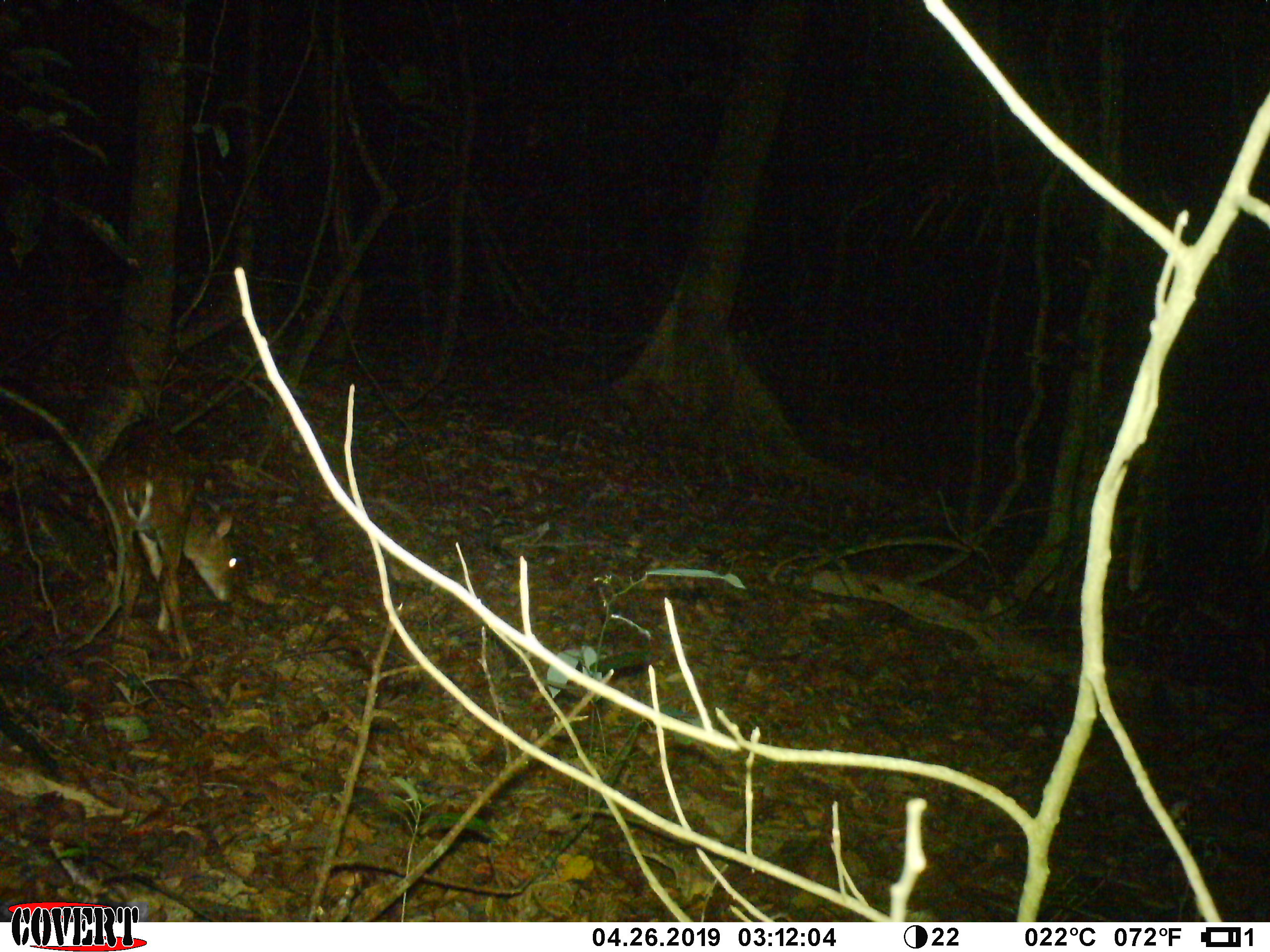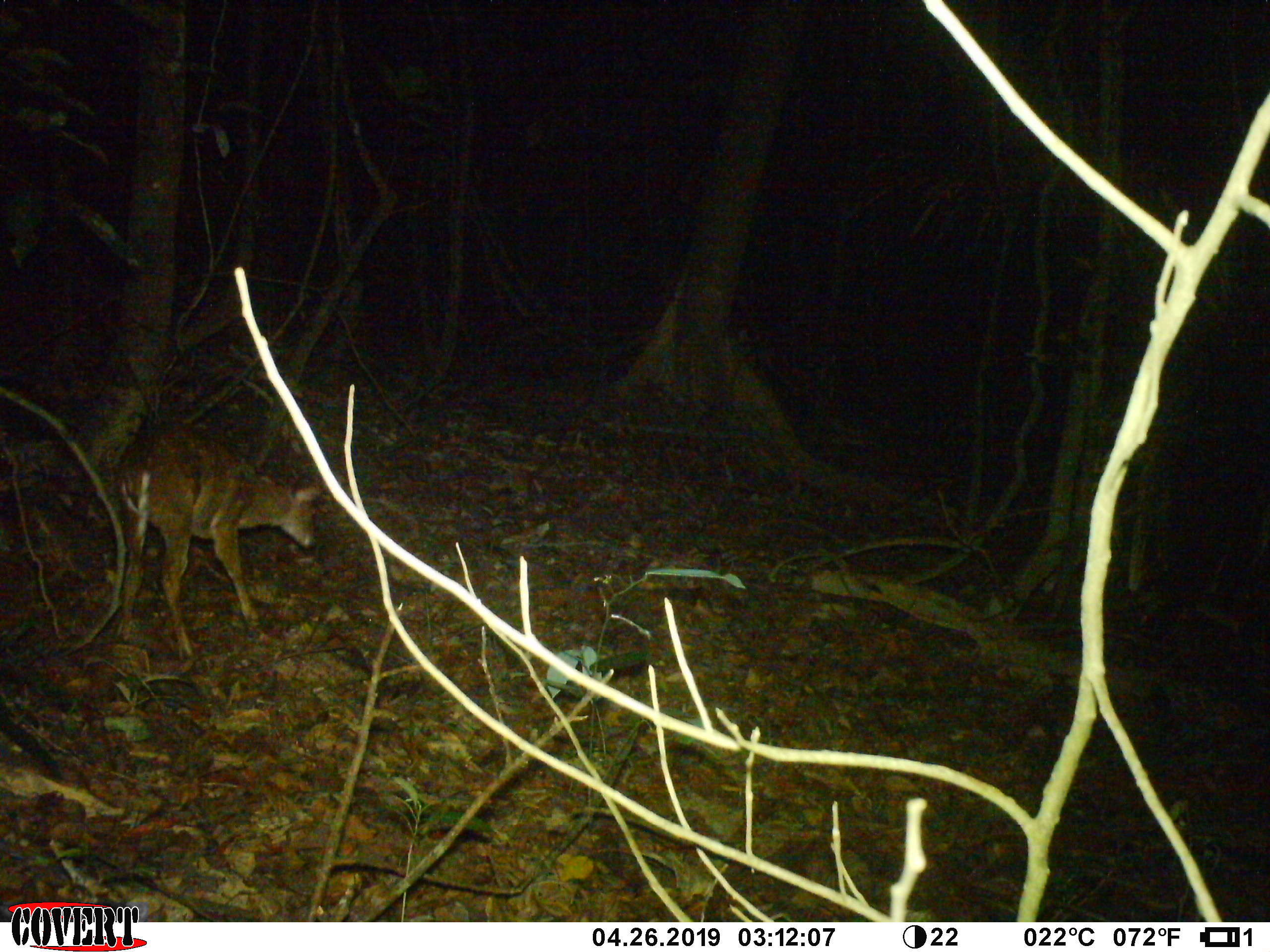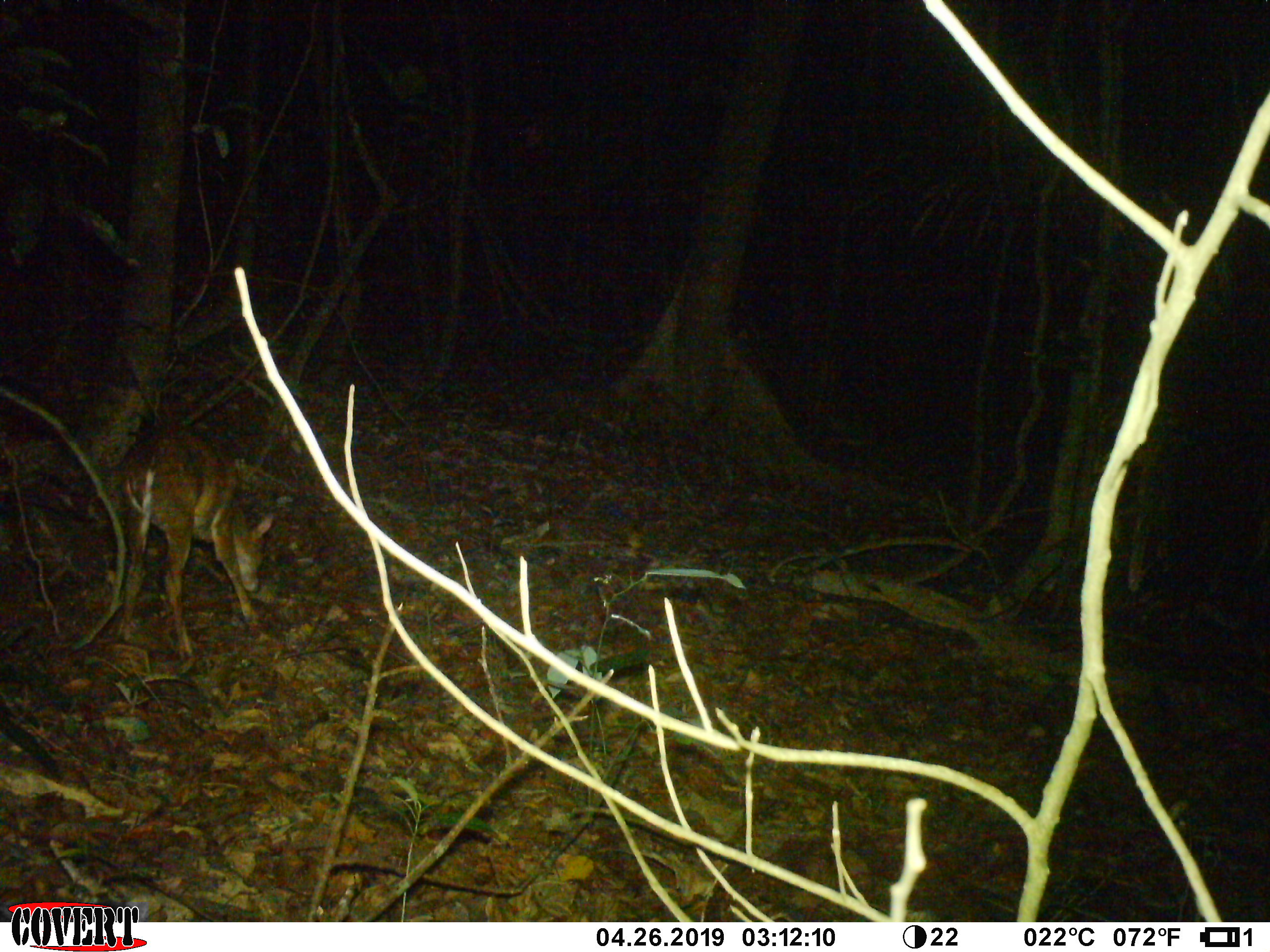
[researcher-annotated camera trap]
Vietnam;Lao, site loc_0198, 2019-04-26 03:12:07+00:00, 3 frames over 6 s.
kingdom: Animalia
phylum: Chordata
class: Mammalia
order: Artiodactyla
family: Cervidae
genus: Muntiacus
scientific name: Muntiacus vuquangensis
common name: large-antlered muntjac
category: large antlered muntjac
Large antlered muntjac (large-antlered muntjac) (Muntiacus vuquangensis). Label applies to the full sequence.